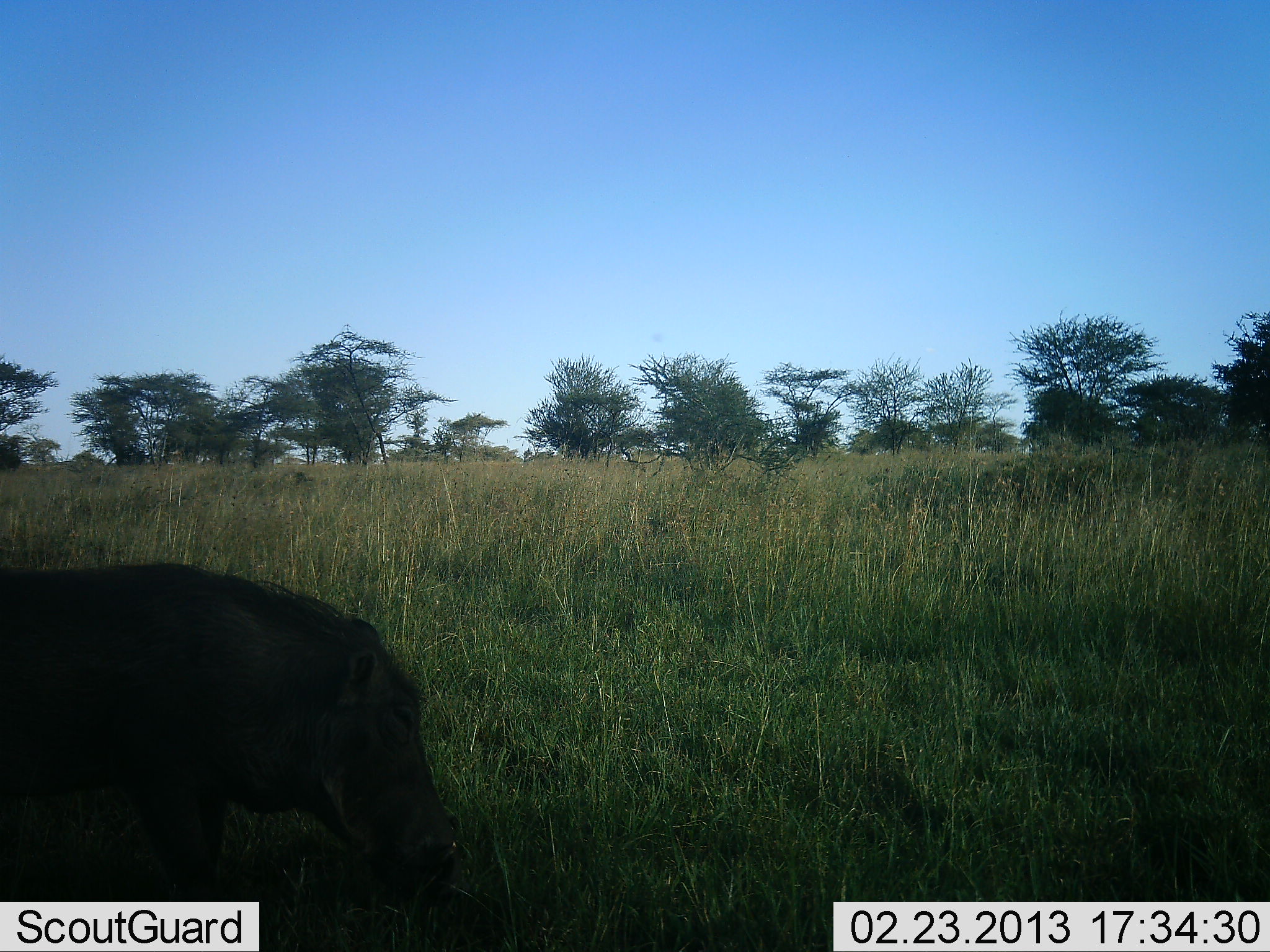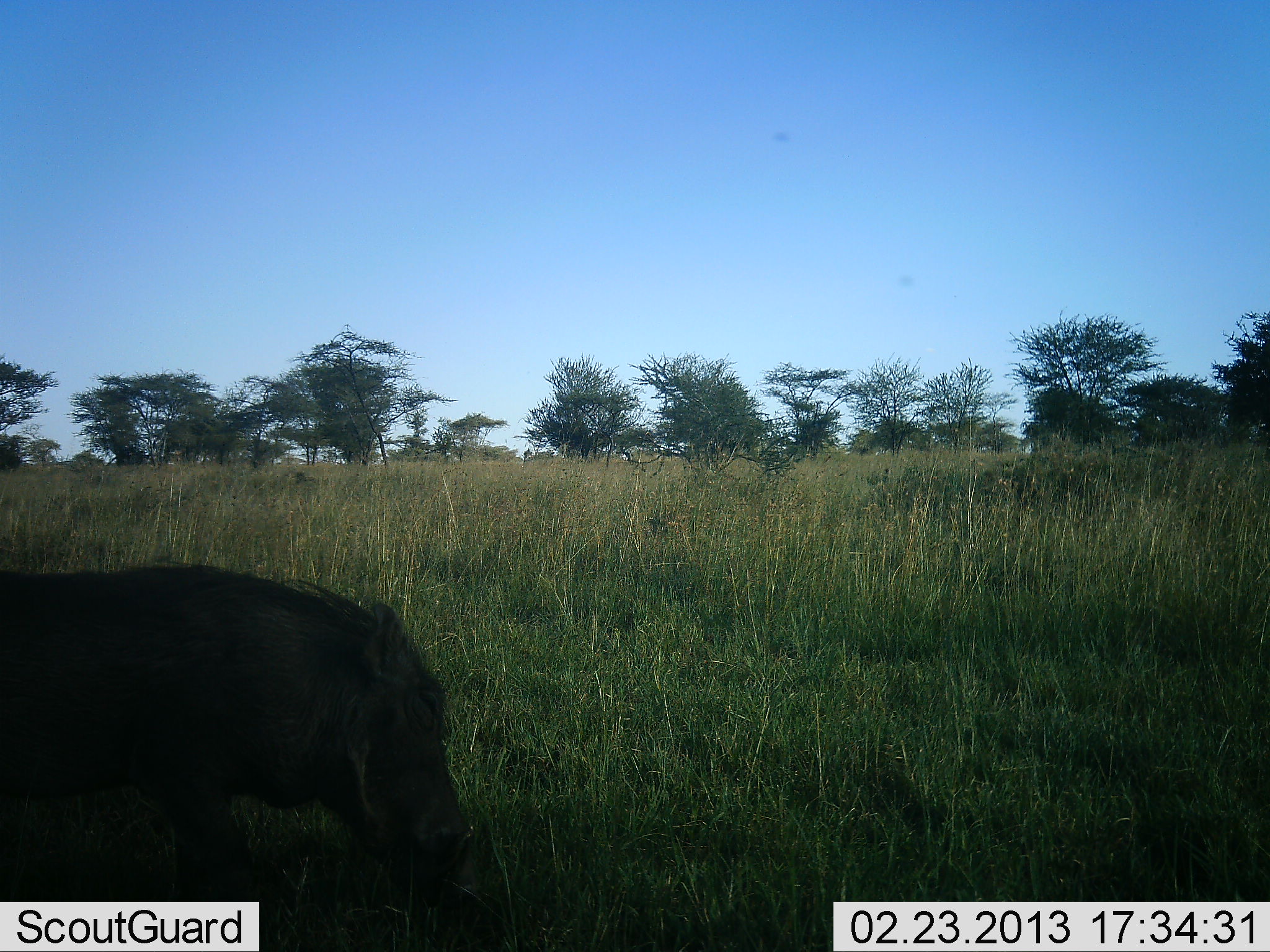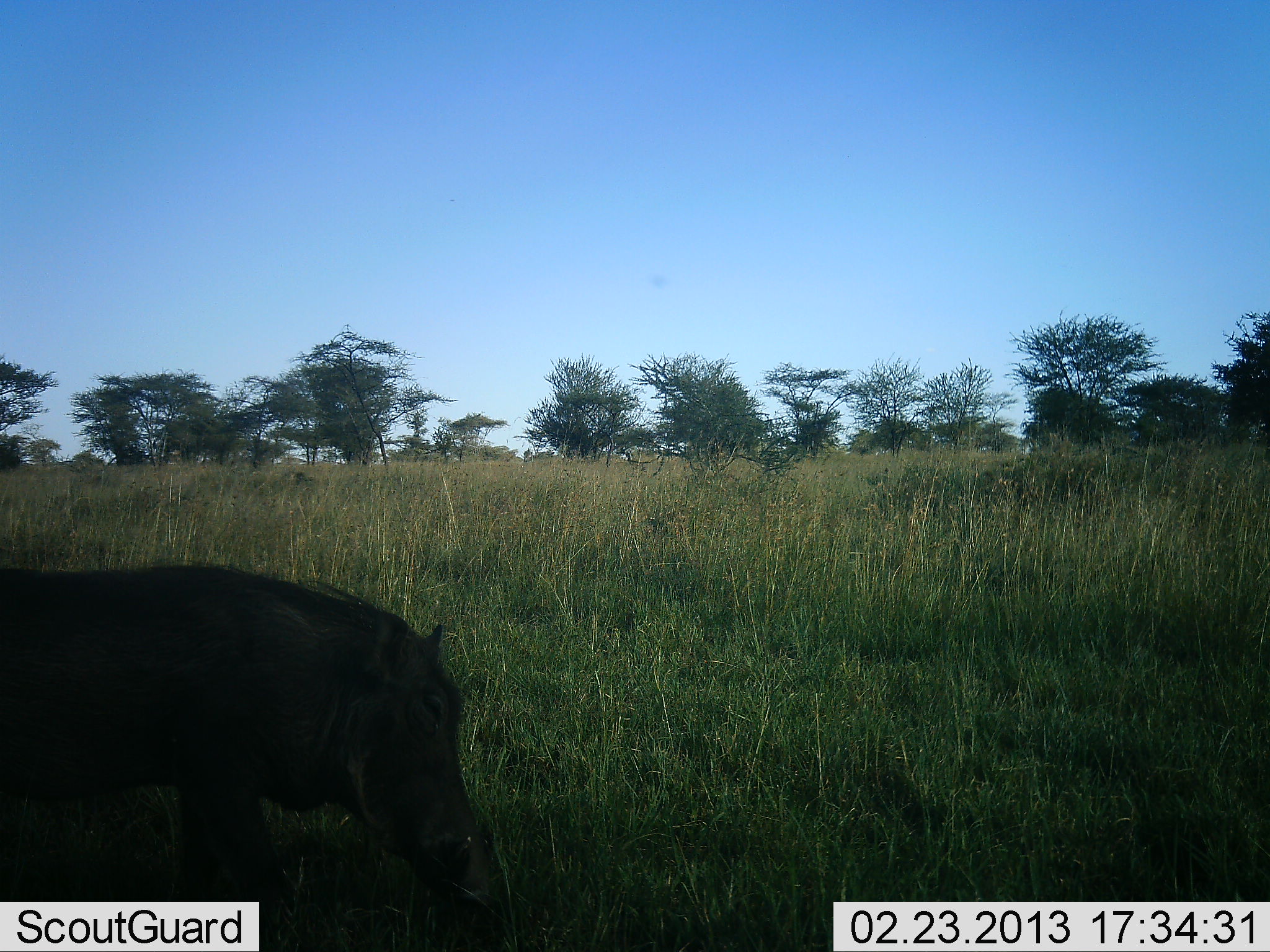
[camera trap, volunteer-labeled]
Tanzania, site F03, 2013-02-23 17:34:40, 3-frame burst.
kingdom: Animalia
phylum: Chordata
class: Mammalia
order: Artiodactyla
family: Suidae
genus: Phacochoerus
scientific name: Phacochoerus africanus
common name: warthog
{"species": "warthog (Phacochoerus africanus)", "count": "1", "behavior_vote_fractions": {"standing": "0%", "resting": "0%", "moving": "26%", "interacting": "0%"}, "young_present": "0%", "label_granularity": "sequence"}